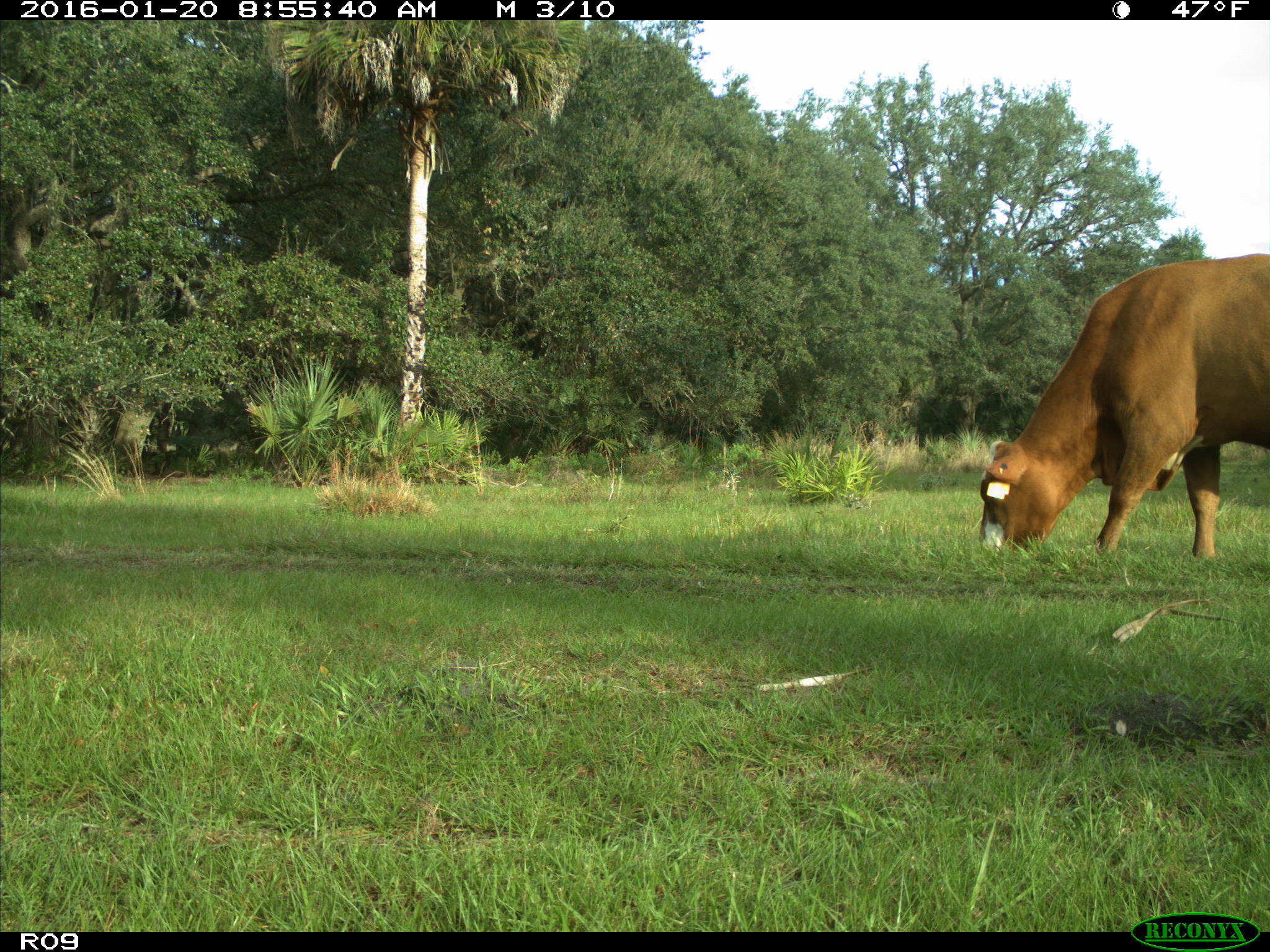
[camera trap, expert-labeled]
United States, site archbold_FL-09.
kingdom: Animalia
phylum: Chordata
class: Mammalia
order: Artiodactyla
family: Bovidae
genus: Bos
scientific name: Bos taurus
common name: domestic cow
Bos taurus (domestic cow).